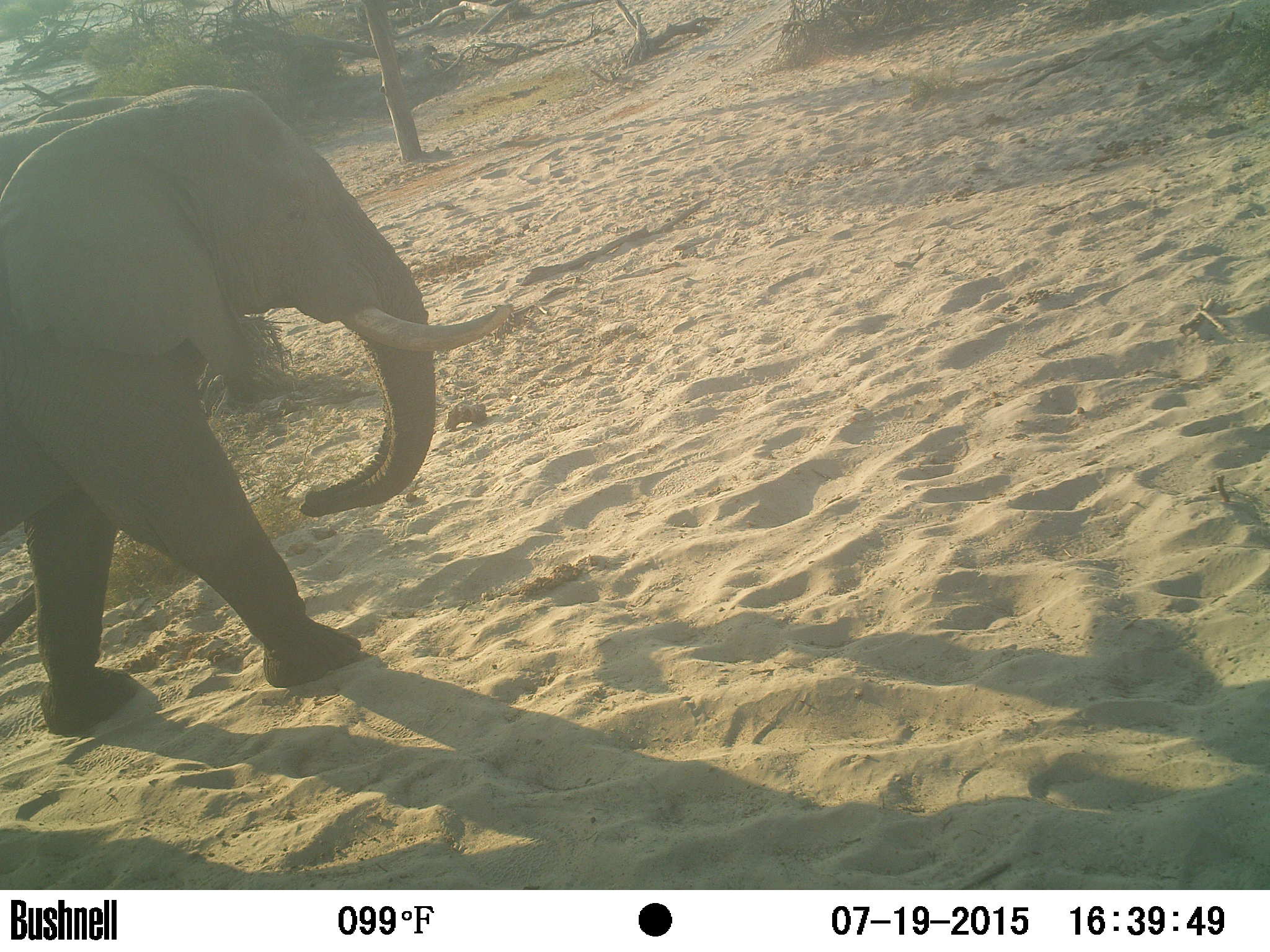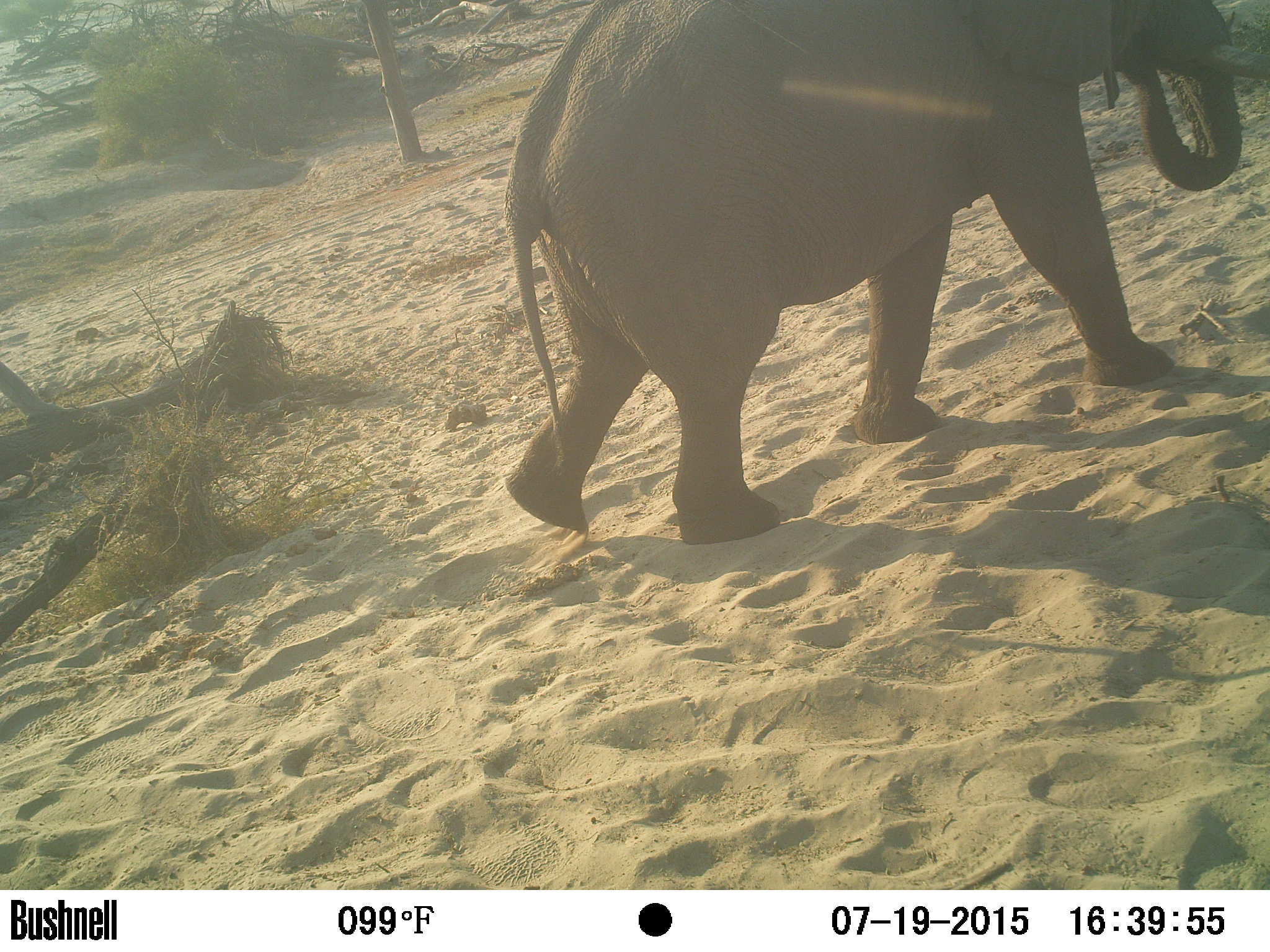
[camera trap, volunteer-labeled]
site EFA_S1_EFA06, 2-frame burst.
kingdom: Animalia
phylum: Chordata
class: Mammalia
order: Proboscidea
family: Elephantidae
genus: Loxodonta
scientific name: Loxodonta africana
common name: african bush elephant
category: elephant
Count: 1.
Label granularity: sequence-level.